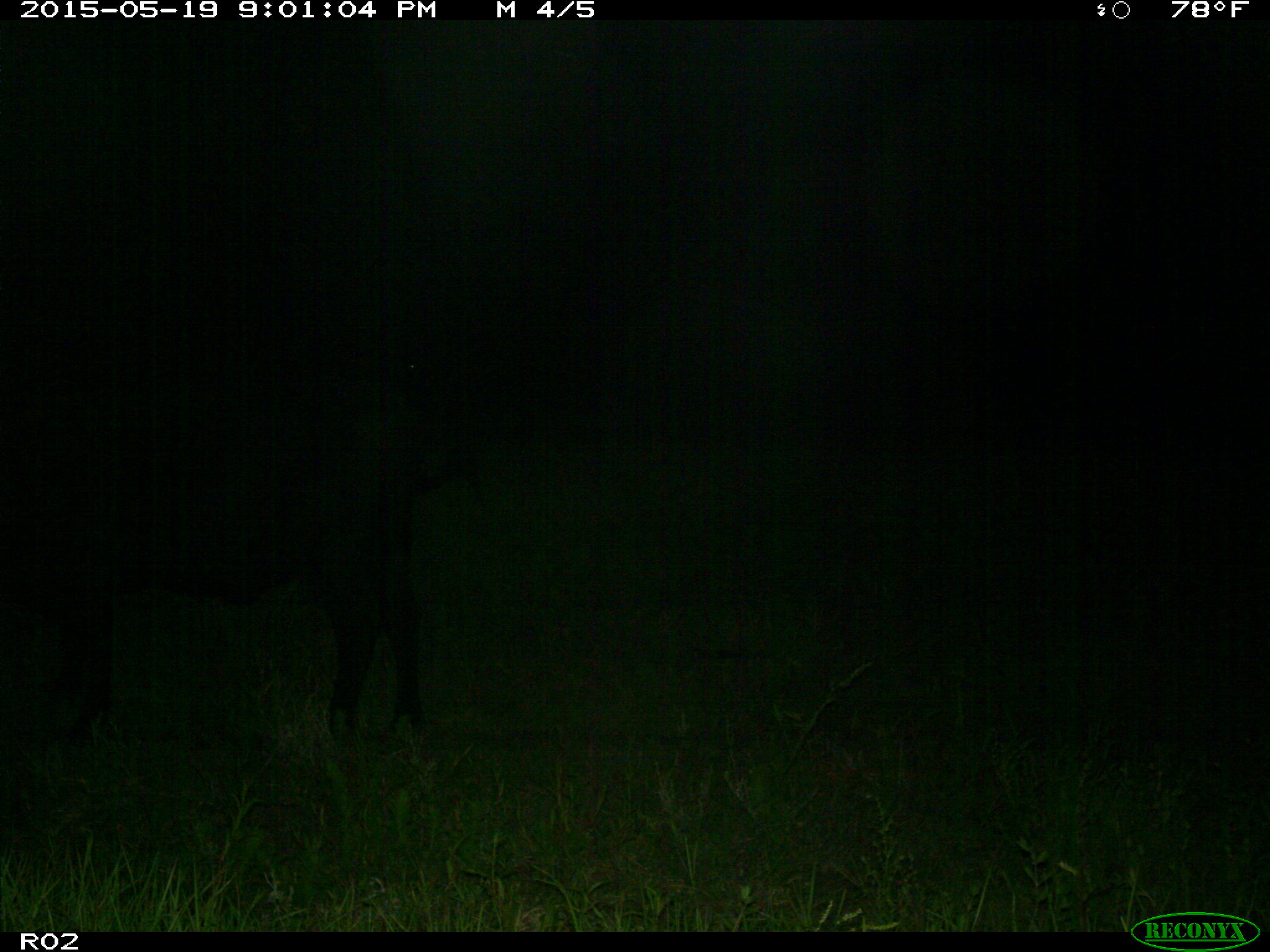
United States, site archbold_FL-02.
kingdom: Animalia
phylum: Chordata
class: Mammalia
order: Artiodactyla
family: Bovidae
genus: Bos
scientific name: Bos taurus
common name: domestic cow